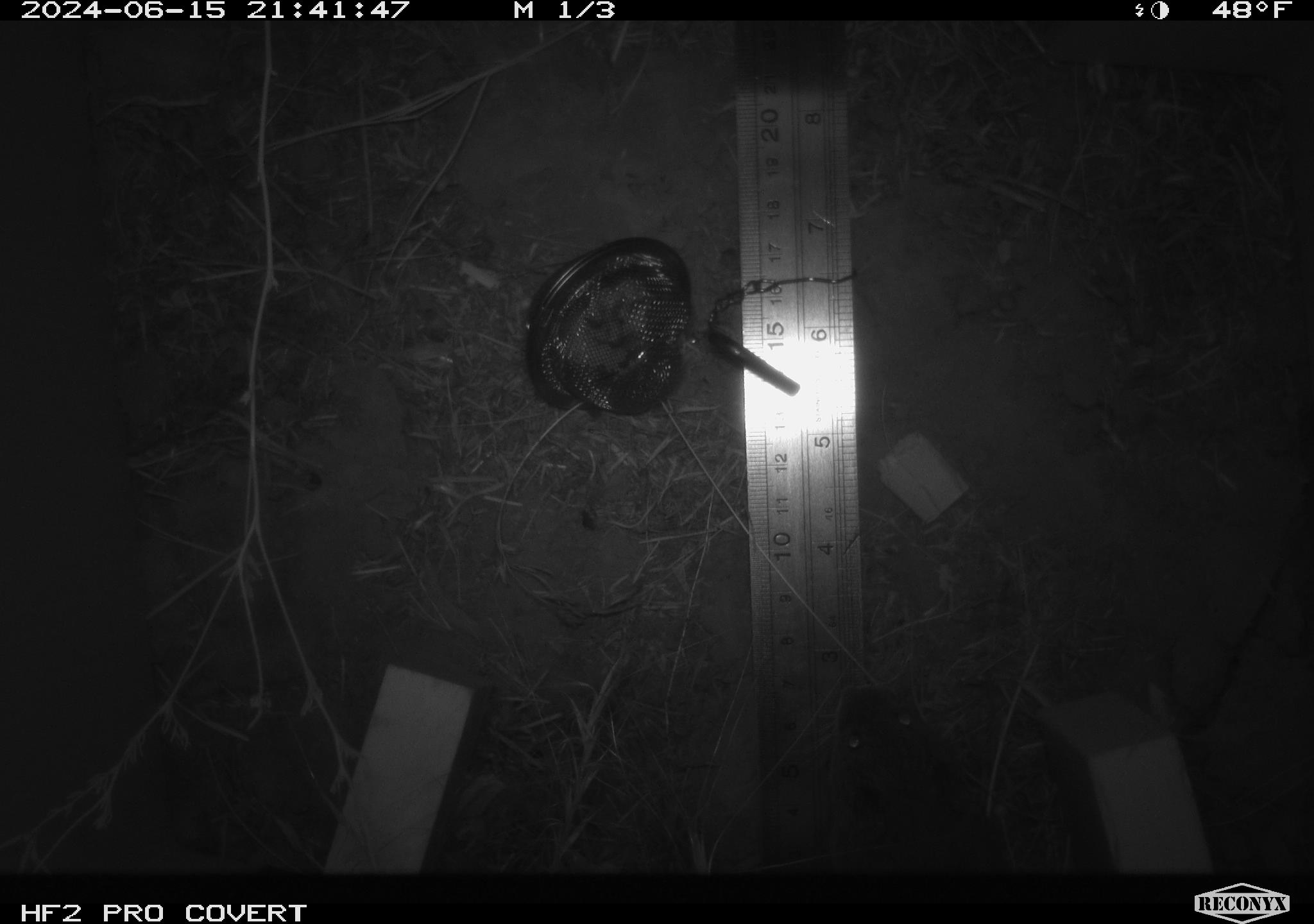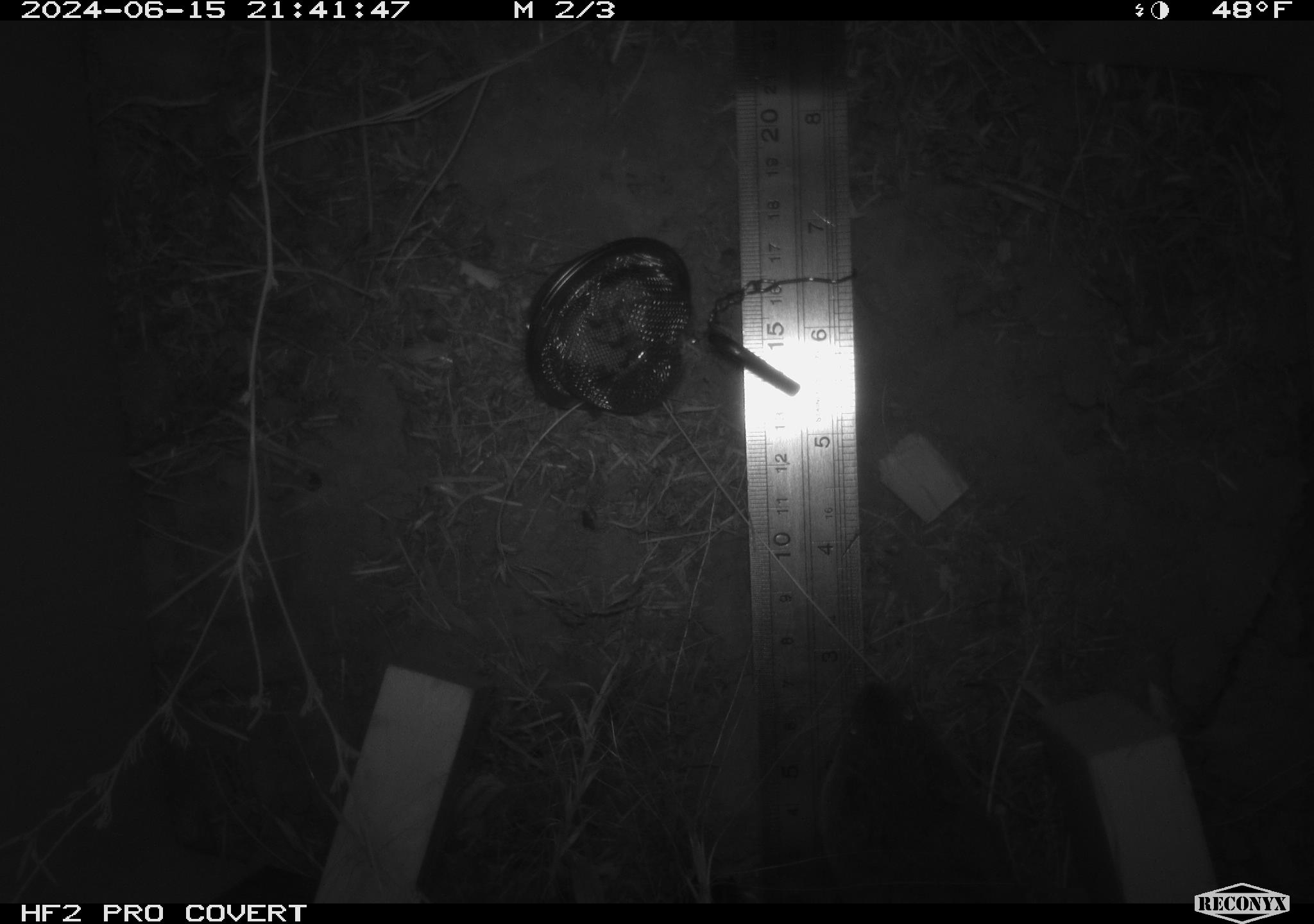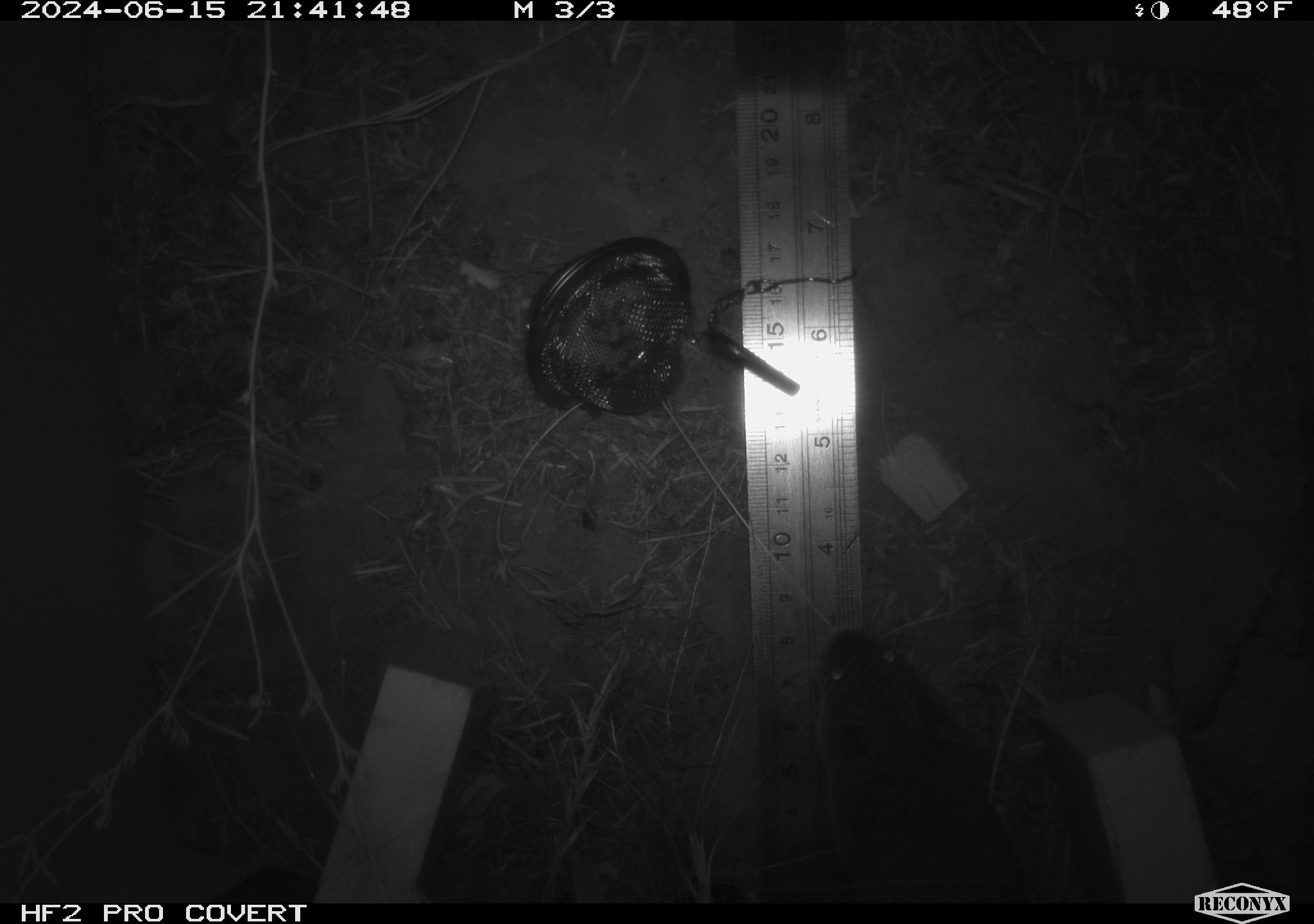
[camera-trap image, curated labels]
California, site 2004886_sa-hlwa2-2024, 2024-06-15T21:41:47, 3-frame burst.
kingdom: Animalia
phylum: Chordata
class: Mammalia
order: Rodentia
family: Cricetidae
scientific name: Arvicolinae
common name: voles, lemmings, and muskrats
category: arvicolinae subfamily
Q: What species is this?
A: Arvicolinae subfamily (voles, lemmings, and muskrats) (Arvicolinae).